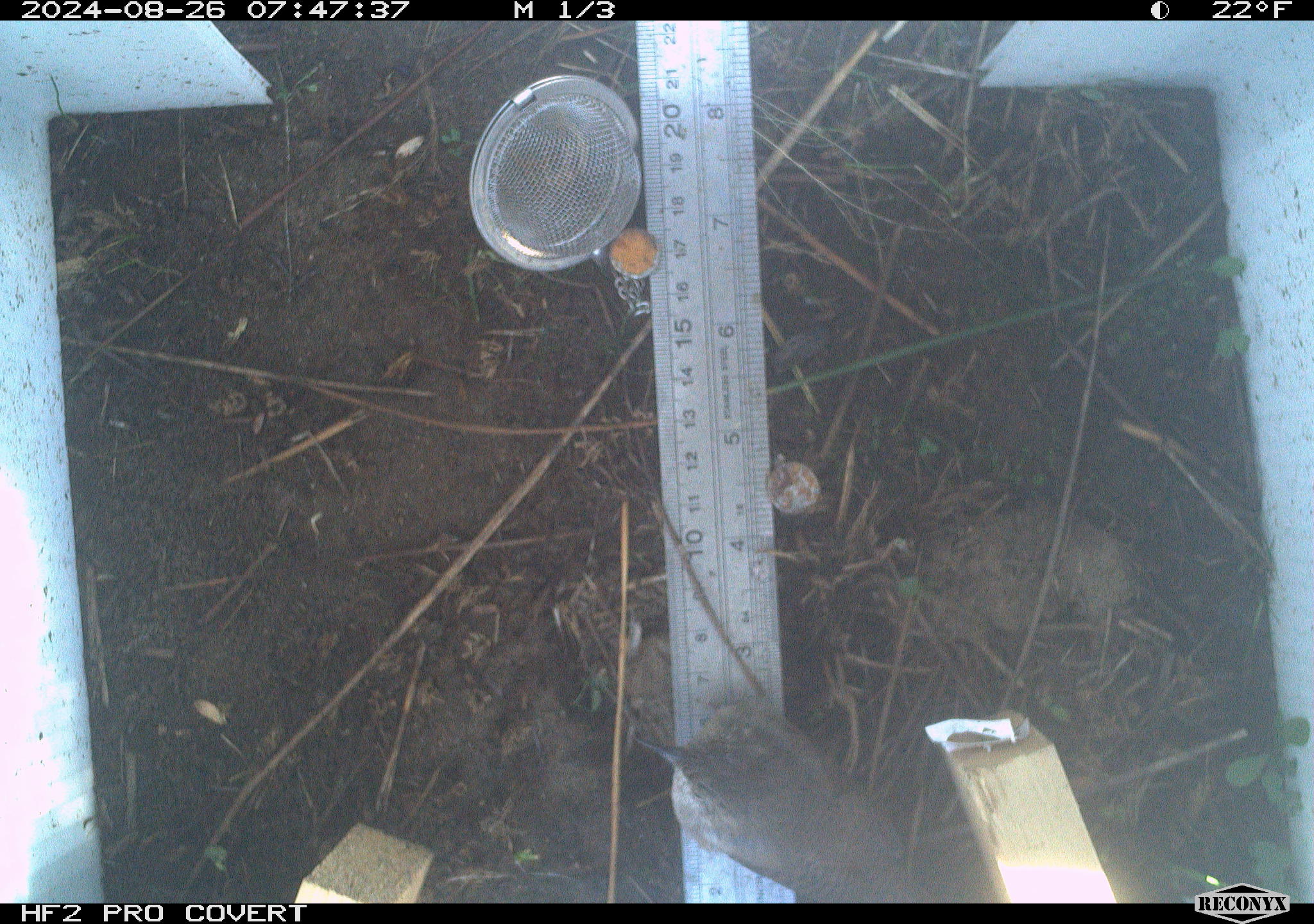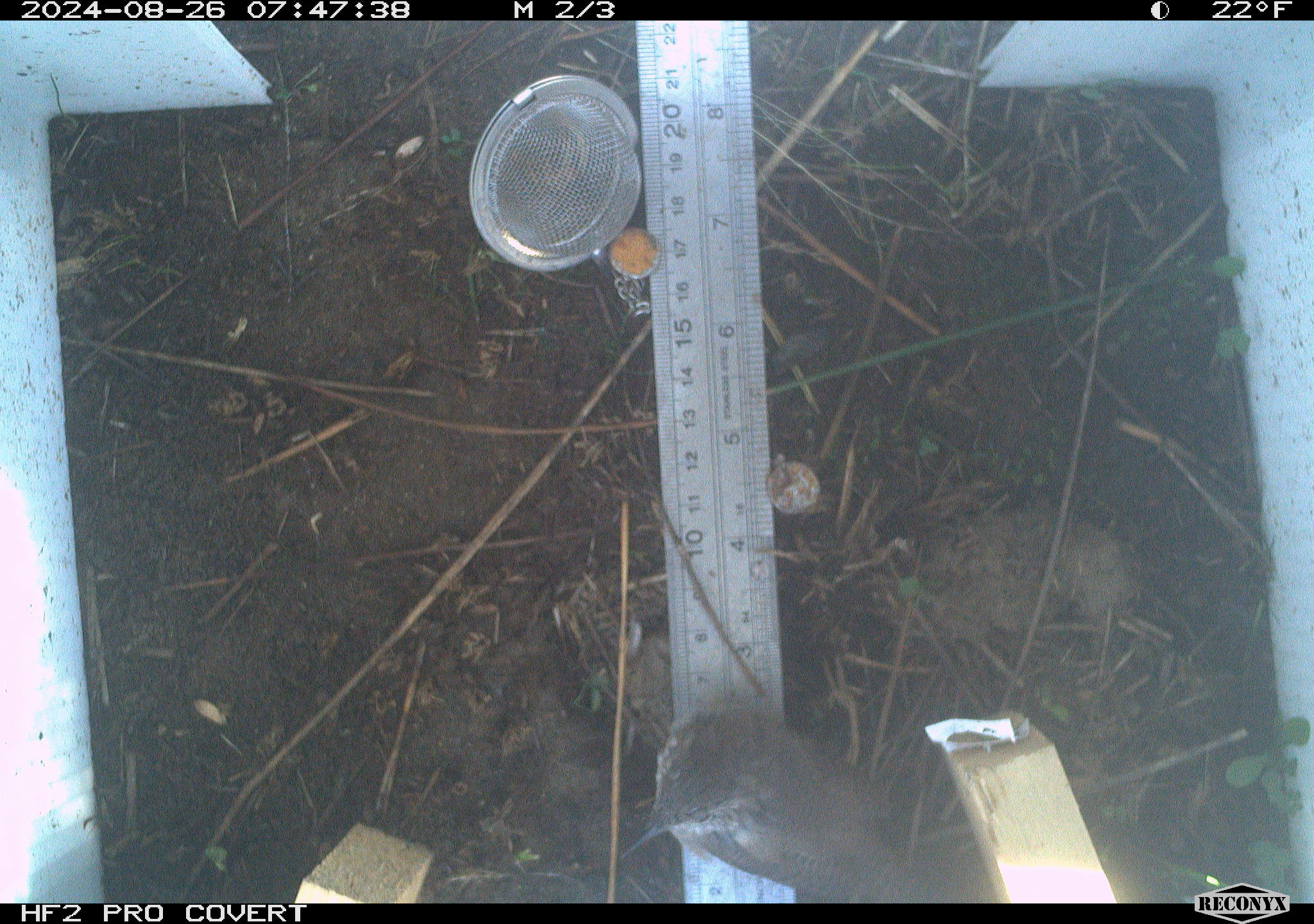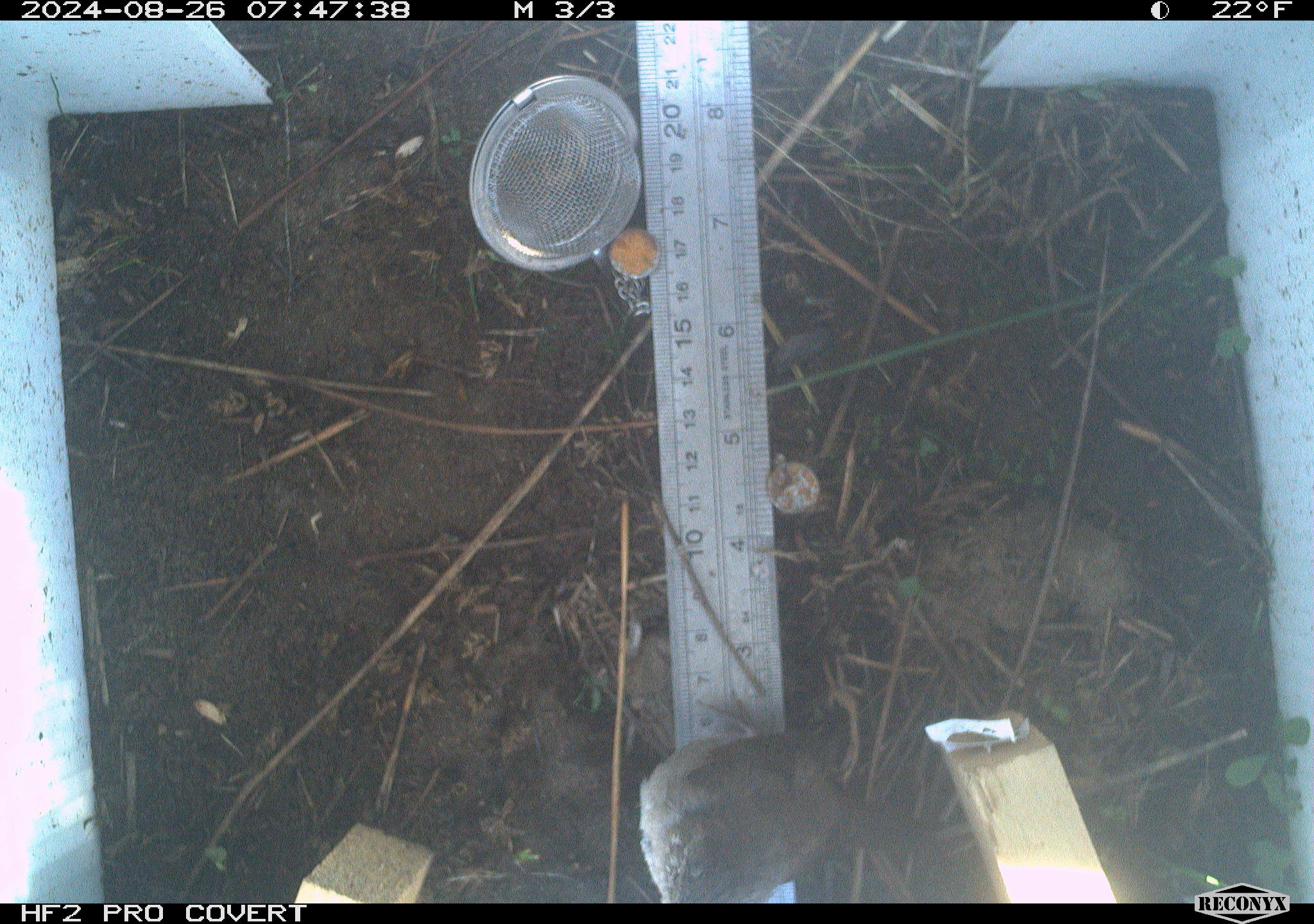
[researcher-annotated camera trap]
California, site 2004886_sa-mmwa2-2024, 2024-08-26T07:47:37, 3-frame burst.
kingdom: Animalia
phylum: Chordata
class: Aves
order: Passeriformes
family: Troglodytidae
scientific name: Troglodytidae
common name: wren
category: troglodytidae family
Troglodytidae family (wren) (Troglodytidae).